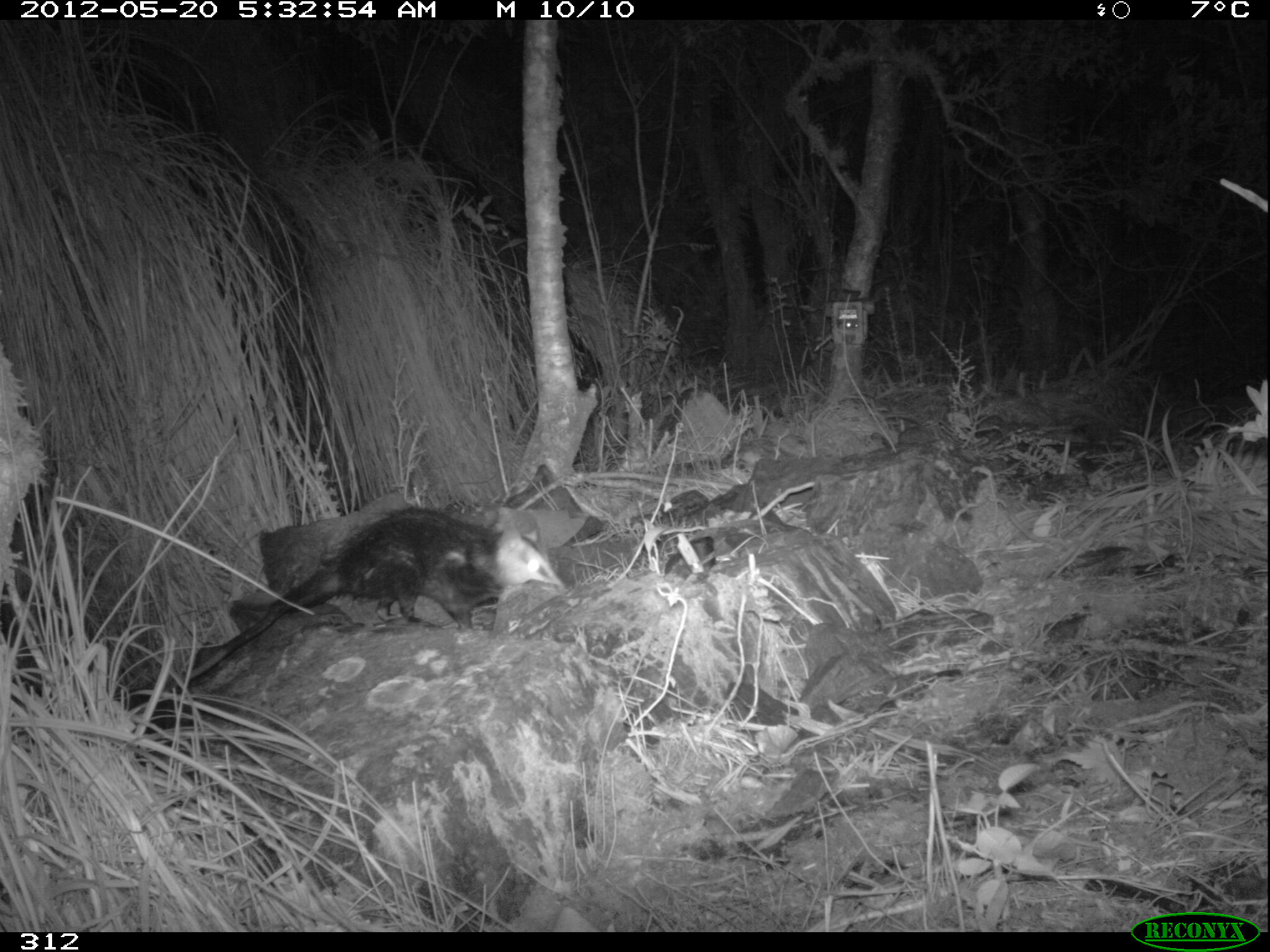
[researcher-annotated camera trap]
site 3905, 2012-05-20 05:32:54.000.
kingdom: Animalia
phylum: Chordata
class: Mammalia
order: Didelphimorphia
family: Didelphidae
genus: Didelphis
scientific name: Didelphis pernigra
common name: andean white-eared opossum